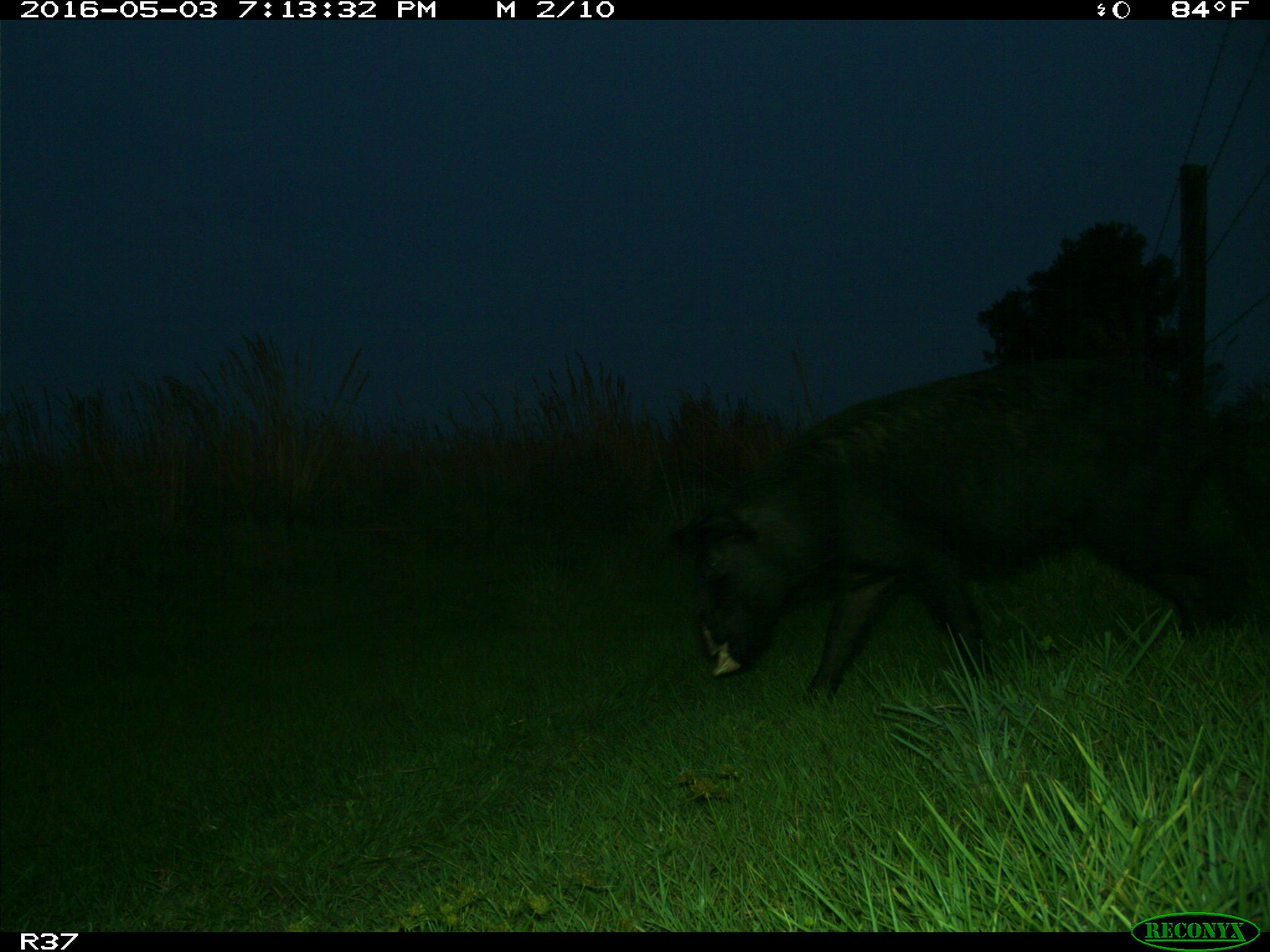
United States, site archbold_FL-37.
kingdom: Animalia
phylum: Chordata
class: Mammalia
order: Artiodactyla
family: Suidae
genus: Sus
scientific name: Sus scrofa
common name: wild boar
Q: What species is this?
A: Sus scrofa (wild boar).